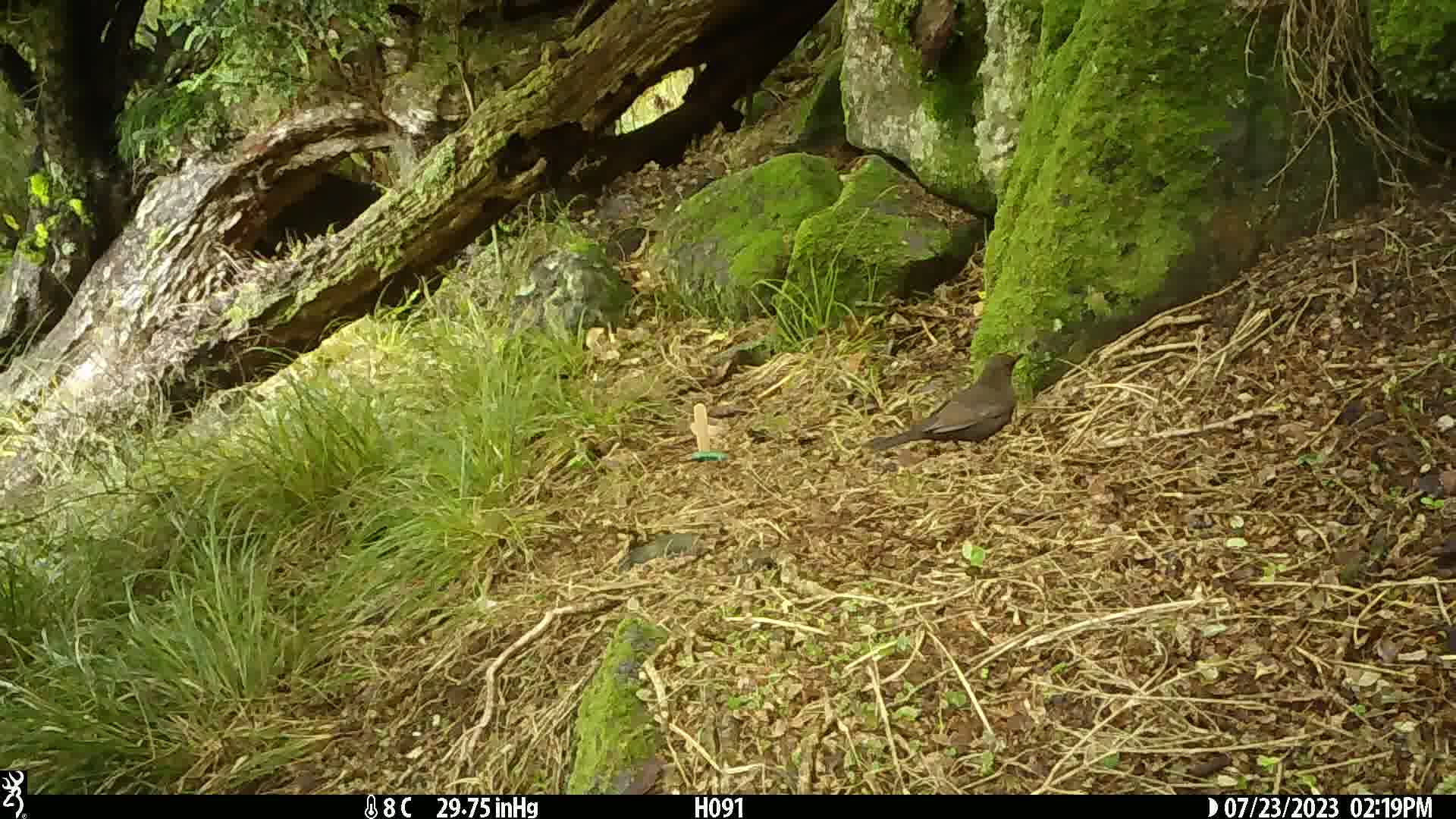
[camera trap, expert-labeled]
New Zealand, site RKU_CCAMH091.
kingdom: Animalia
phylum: Chordata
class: Aves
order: Passeriformes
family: Turdidae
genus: Turdus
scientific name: Turdus merula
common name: eurasian blackbird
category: blackbird